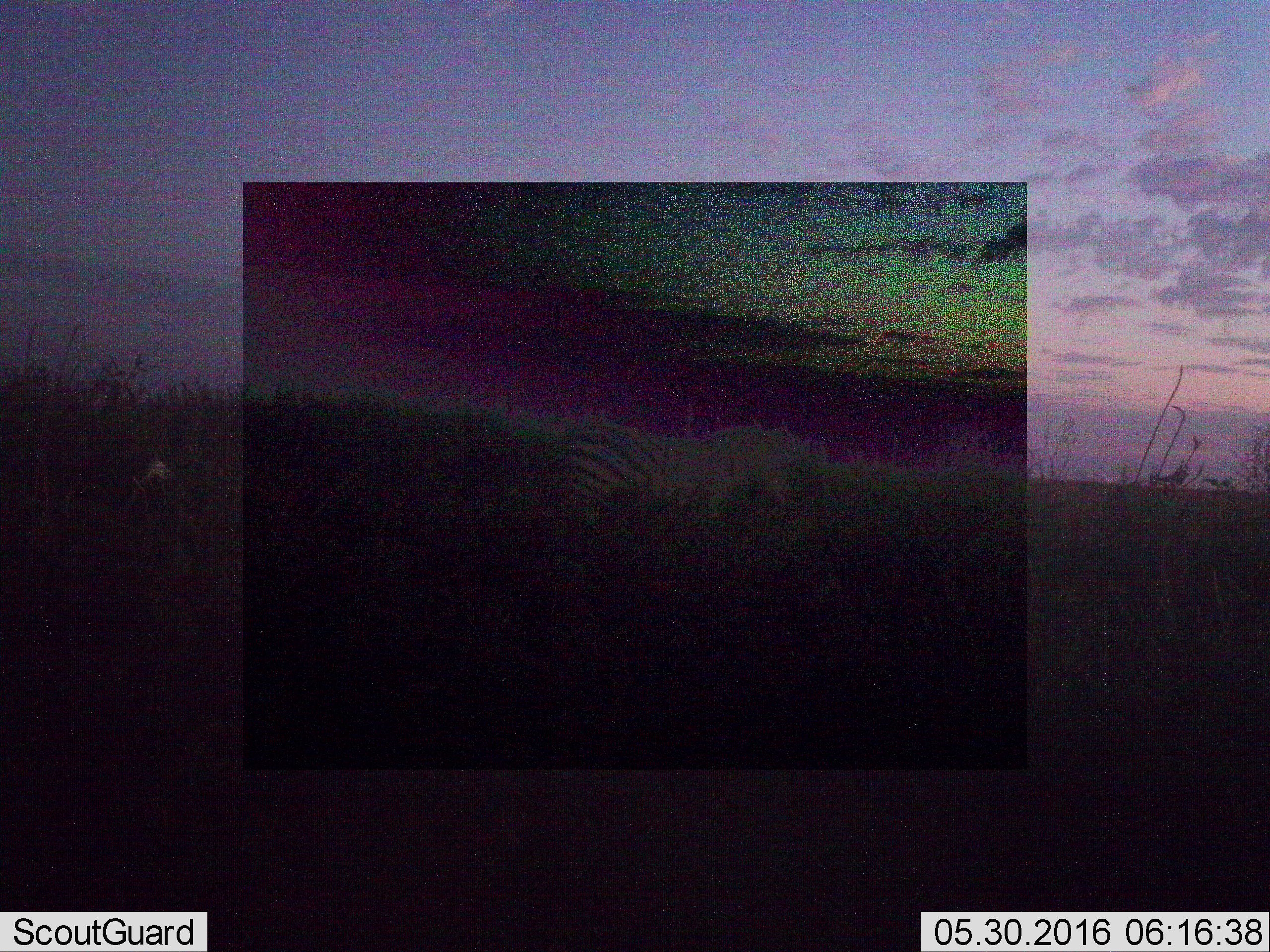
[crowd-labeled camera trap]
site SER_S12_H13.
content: unidentified animal